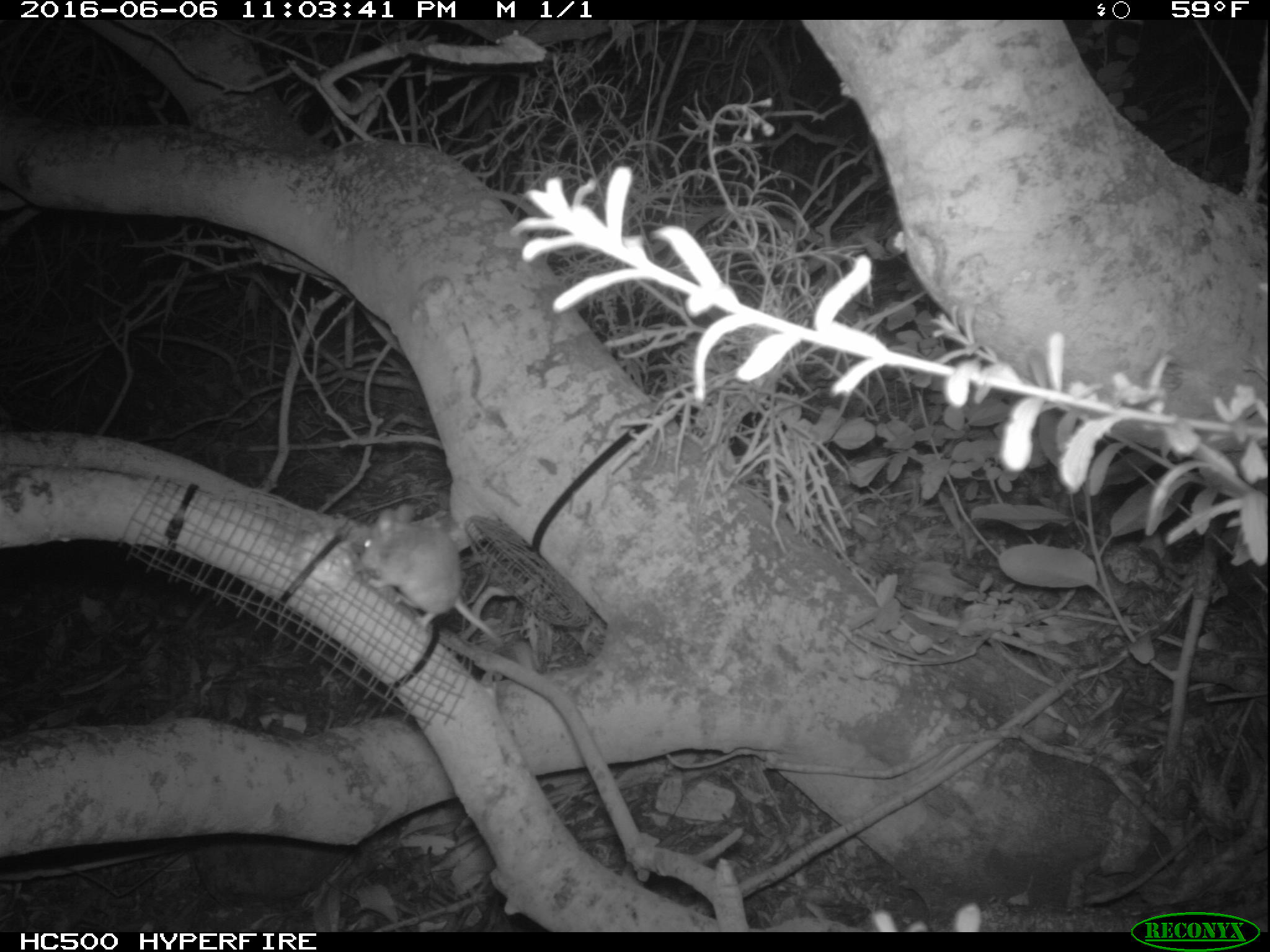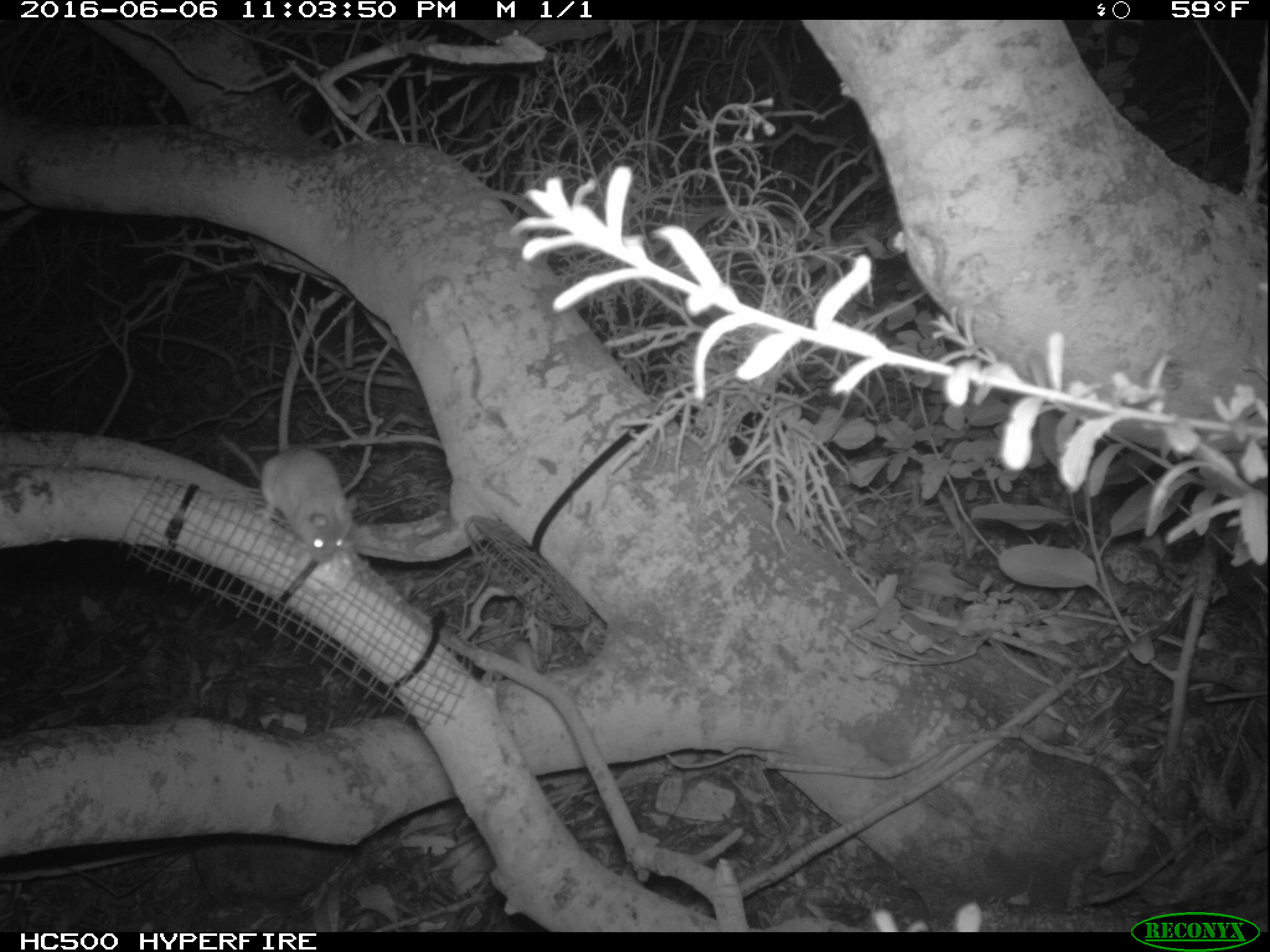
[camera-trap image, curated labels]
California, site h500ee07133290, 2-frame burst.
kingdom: Animalia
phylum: Chordata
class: Mammalia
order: Rodentia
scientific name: Rodentia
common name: rodent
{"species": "rodent (Rodentia)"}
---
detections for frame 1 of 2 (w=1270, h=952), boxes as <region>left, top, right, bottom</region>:
rodent: <region>360, 504, 504, 645</region>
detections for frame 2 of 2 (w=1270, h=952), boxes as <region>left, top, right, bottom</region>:
rodent: <region>210, 431, 354, 563</region>